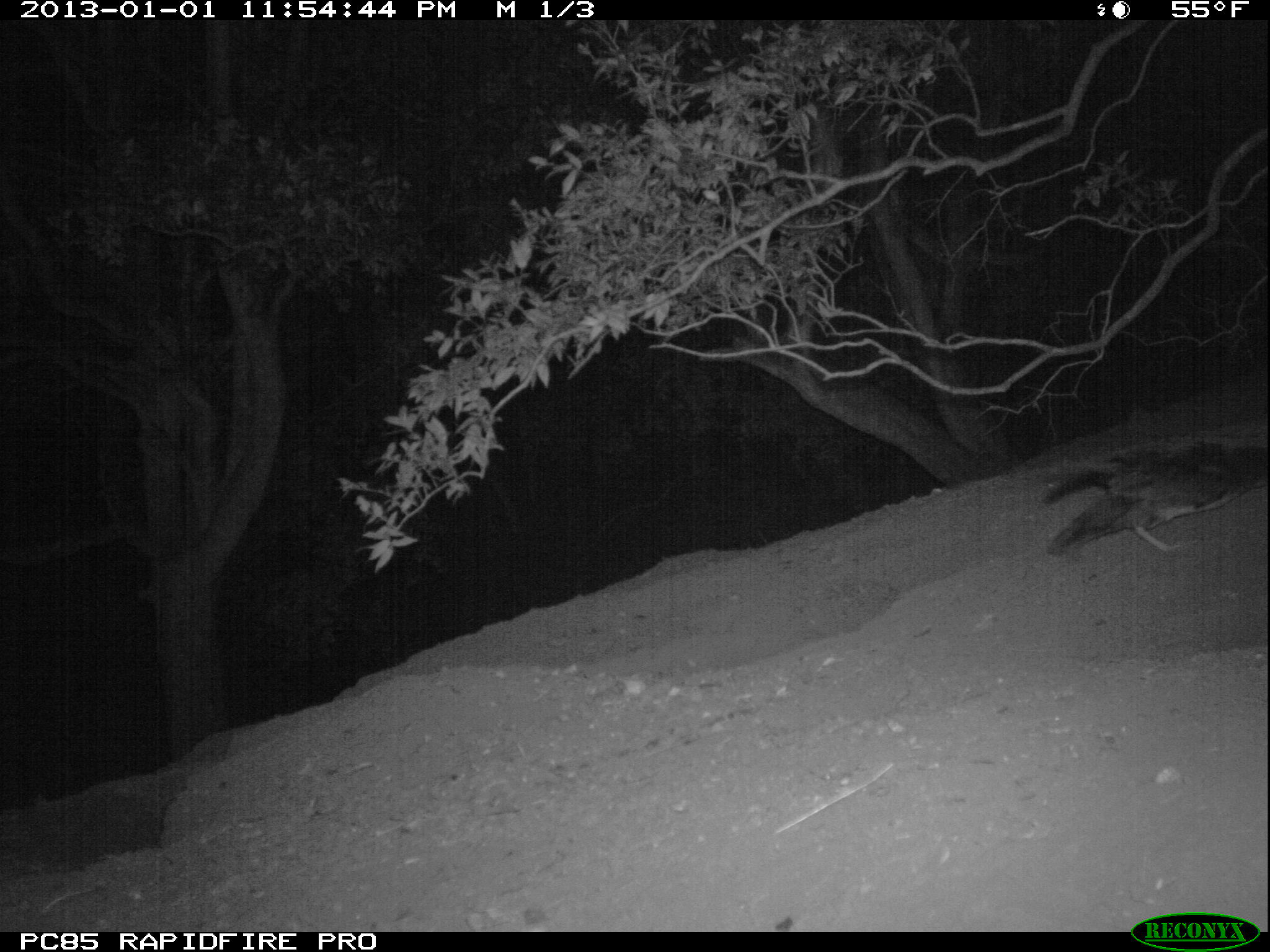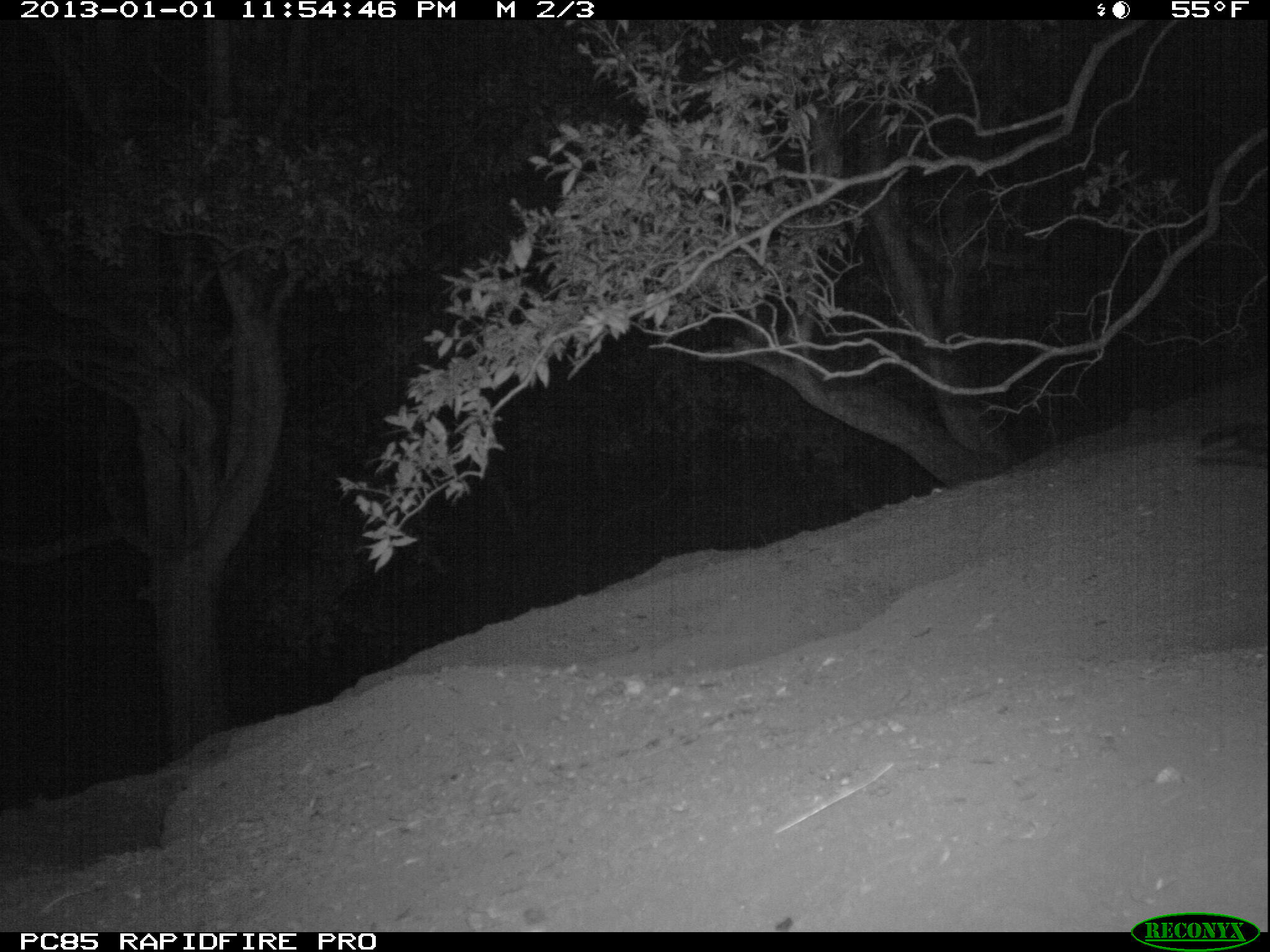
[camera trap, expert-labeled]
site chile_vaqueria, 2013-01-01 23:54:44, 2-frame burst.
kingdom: Animalia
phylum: Chordata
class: Aves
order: Procellariiformes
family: Procellariidae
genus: Calonectris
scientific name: Calonectris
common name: shearwater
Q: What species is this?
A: Shearwater (Calonectris).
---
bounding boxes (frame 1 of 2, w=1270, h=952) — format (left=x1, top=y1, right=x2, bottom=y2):
shearwater: (left=1041, top=455, right=1256, bottom=560)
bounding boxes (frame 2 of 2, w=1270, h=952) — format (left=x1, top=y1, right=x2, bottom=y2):
shearwater: (left=1183, top=422, right=1270, bottom=467)